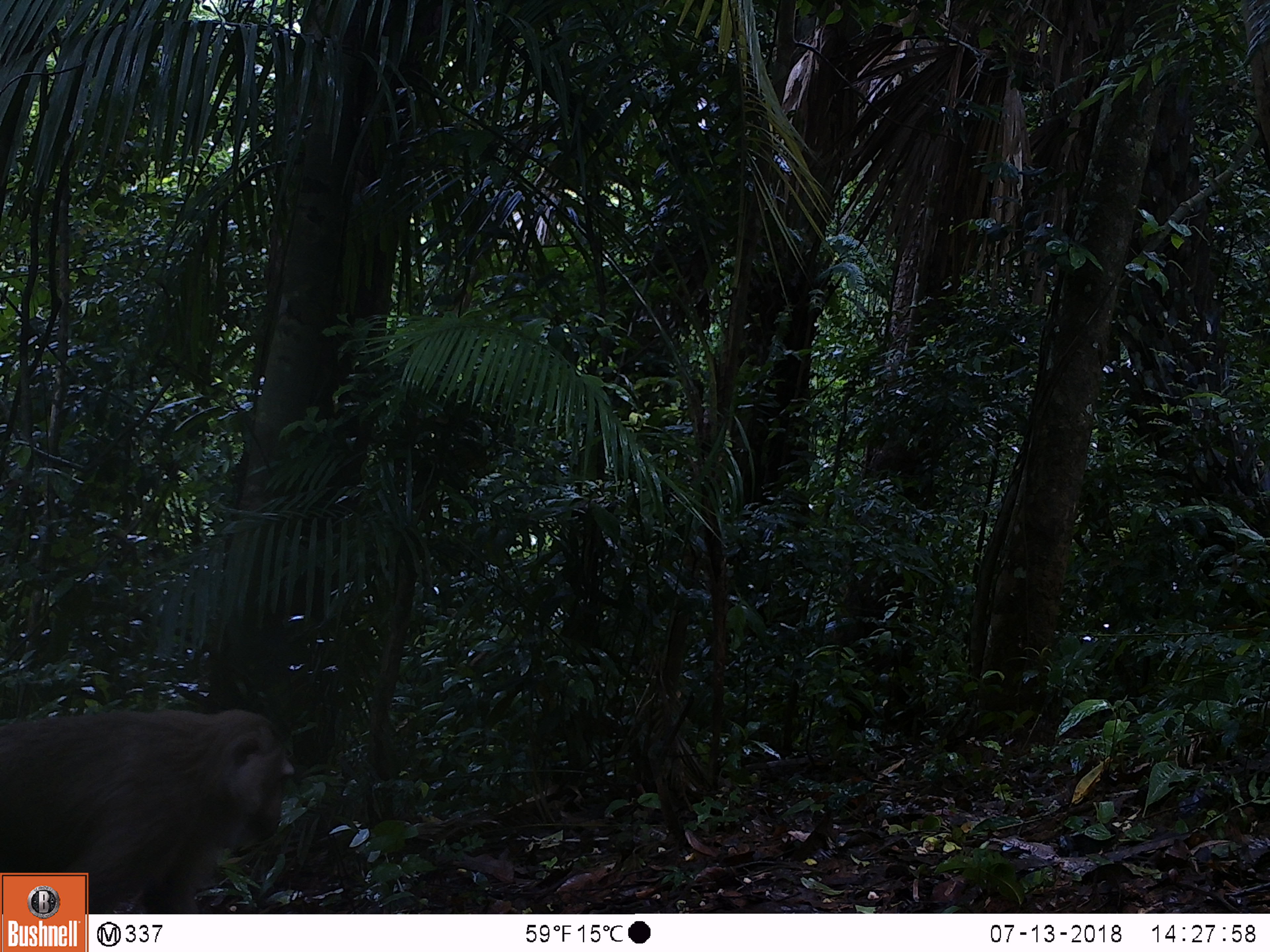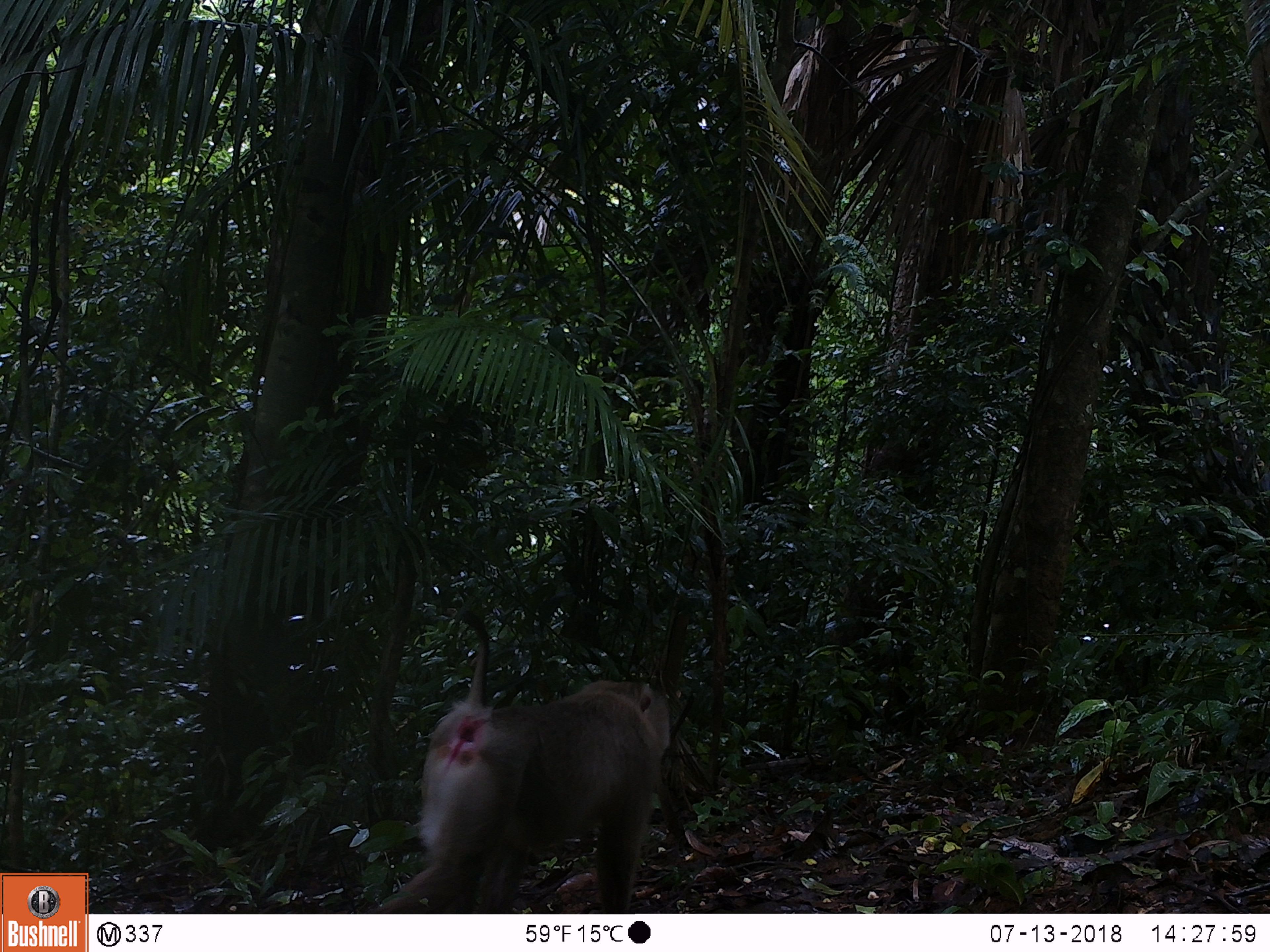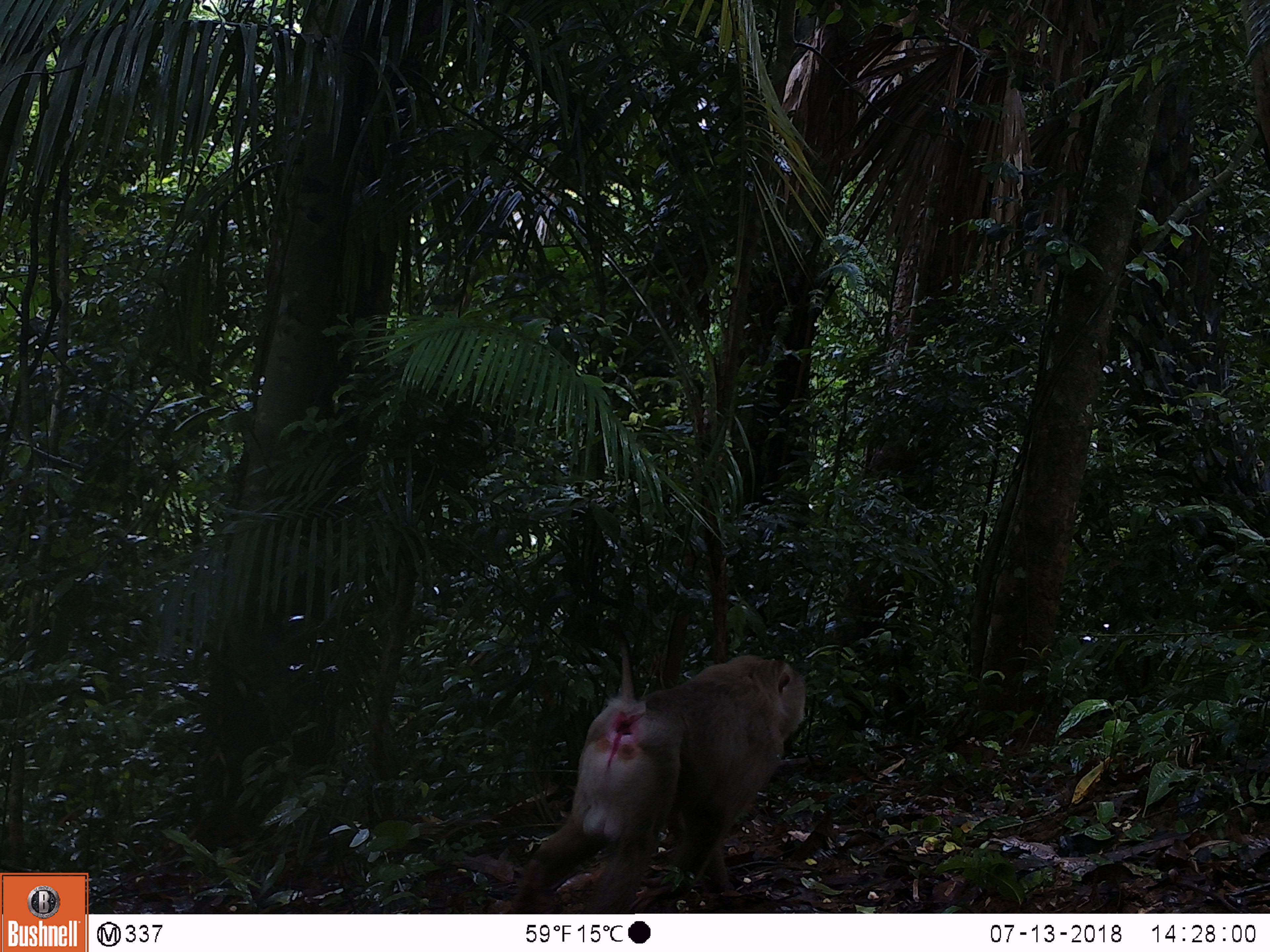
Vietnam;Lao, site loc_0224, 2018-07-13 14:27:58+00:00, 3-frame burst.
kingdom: Animalia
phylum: Chordata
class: Mammalia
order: Primates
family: Cercopithecidae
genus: Macaca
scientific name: Macaca nemestrina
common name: pig-tailed macaque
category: pig tailed macaque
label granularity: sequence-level